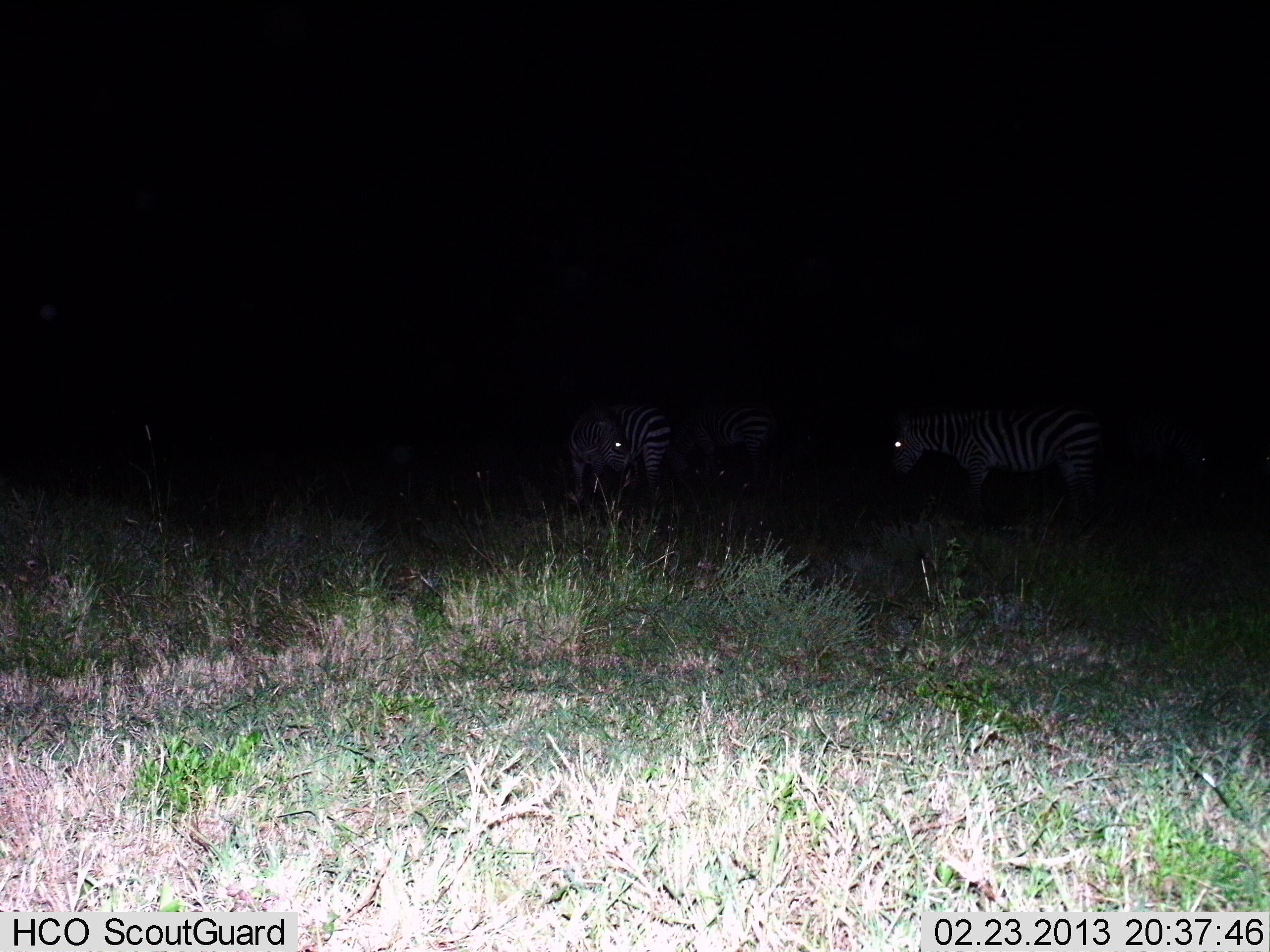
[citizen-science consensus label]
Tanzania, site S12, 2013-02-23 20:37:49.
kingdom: Animalia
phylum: Chordata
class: Mammalia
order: Perissodactyla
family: Equidae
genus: Equus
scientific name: Equus quagga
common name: plains zebra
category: zebra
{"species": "zebra (plains zebra) (Equus quagga)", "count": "3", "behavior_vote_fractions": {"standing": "89%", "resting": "4%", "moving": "15%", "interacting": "0%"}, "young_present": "0%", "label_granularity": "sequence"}